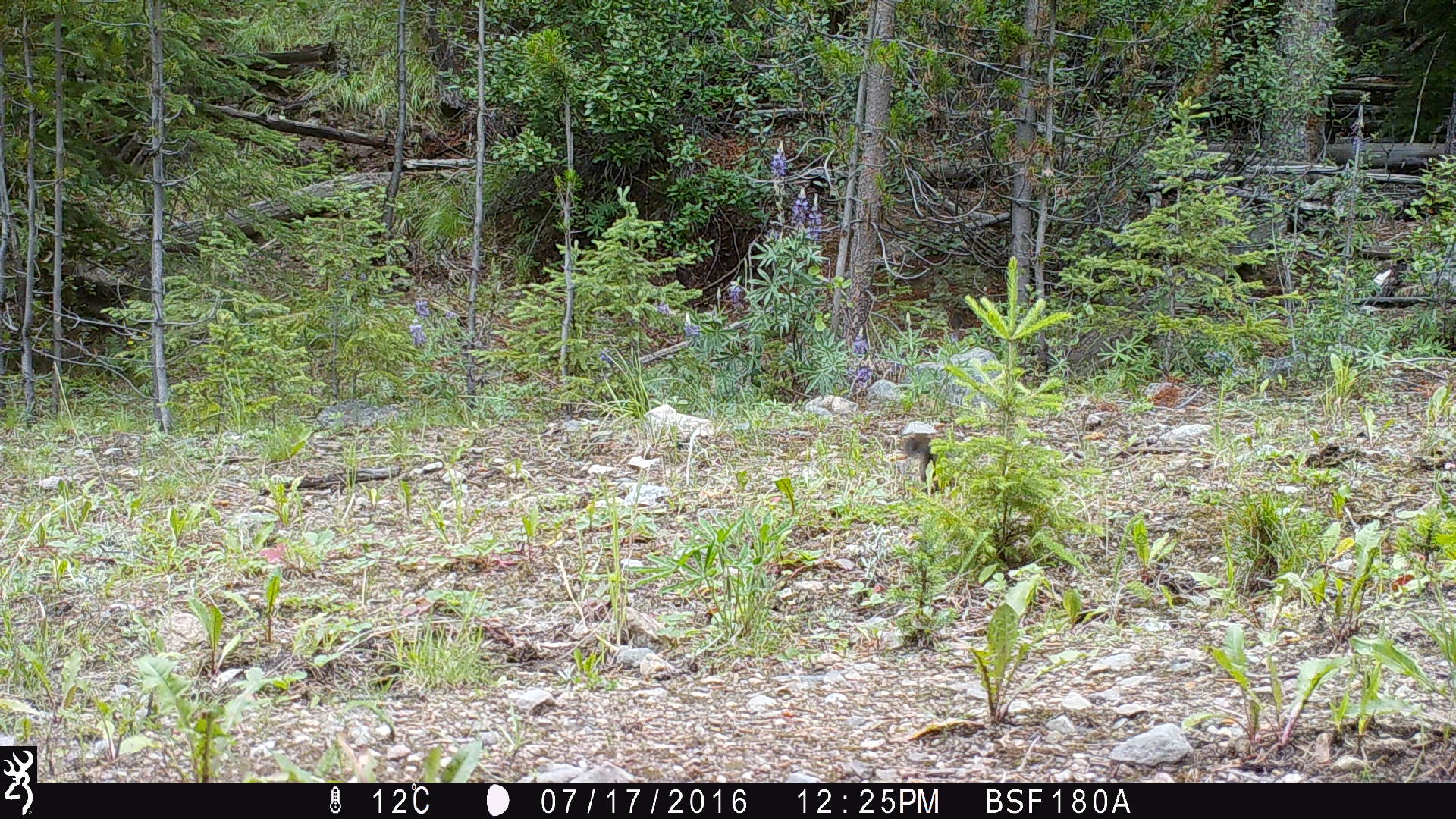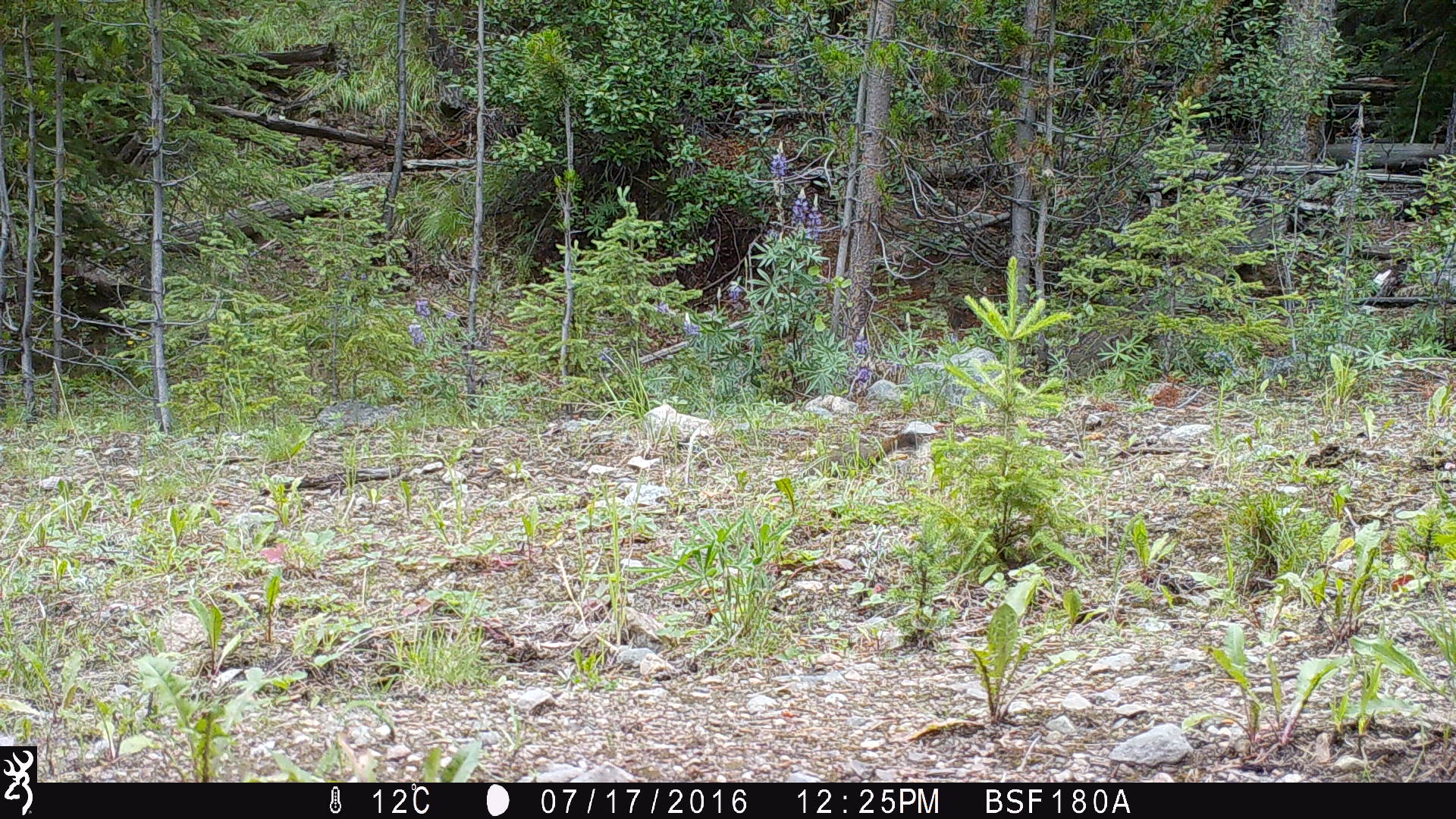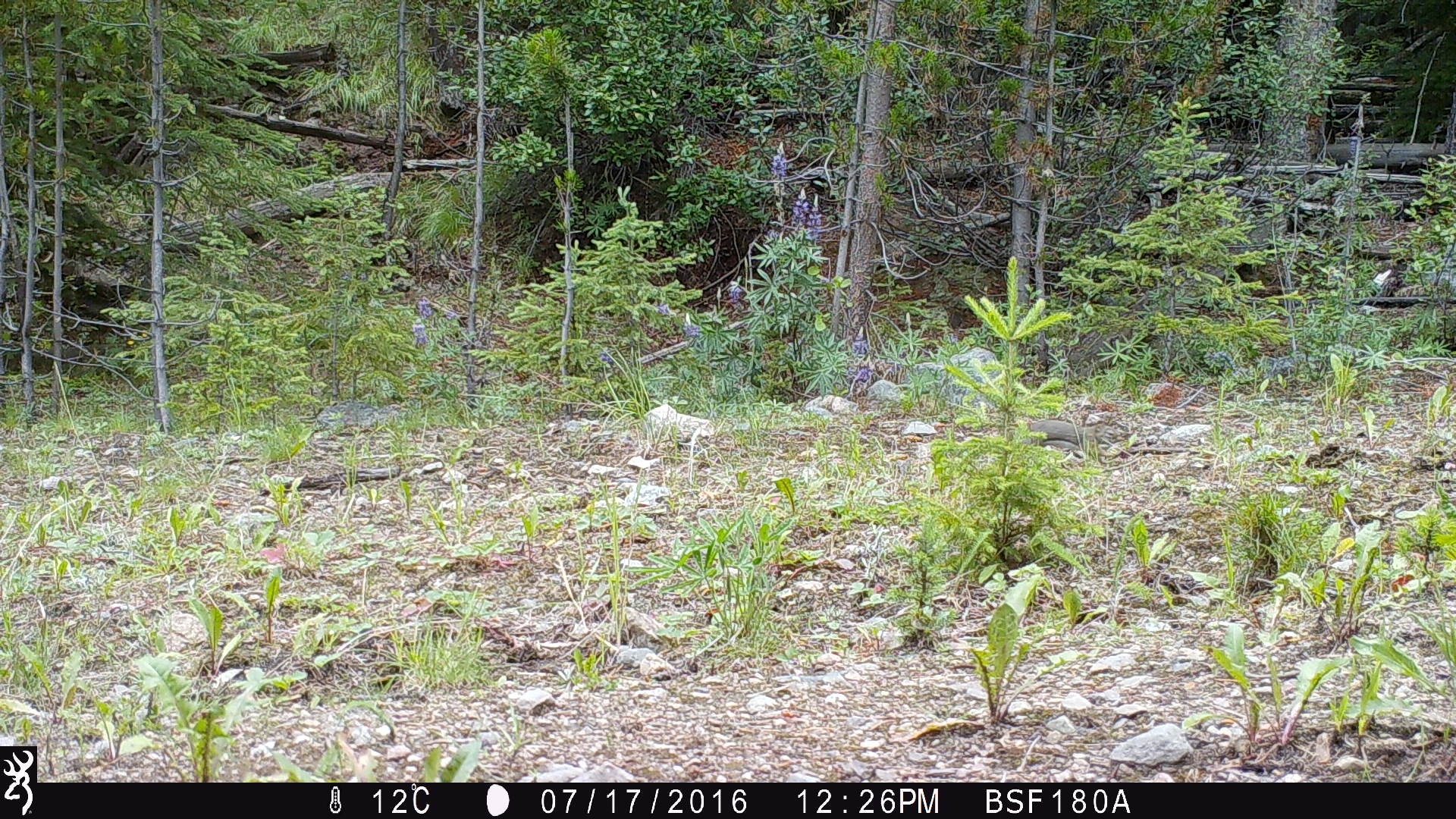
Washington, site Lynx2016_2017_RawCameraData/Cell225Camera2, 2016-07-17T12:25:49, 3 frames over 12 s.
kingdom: Animalia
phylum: Chordata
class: Mammalia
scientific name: Mammalia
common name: small mammal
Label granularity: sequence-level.